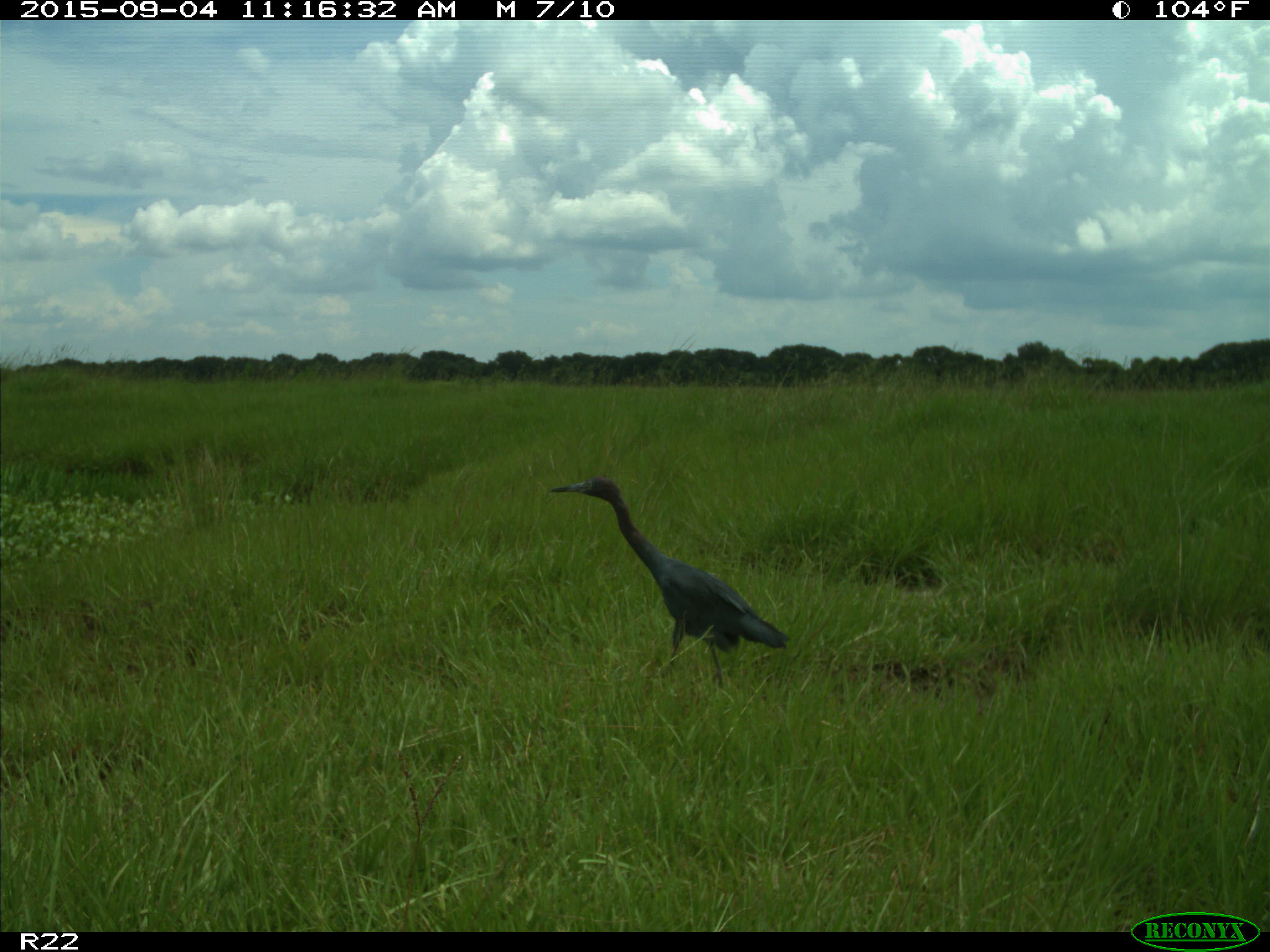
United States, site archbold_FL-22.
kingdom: Animalia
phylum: Chordata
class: Aves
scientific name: Aves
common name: birds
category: unidentified bird